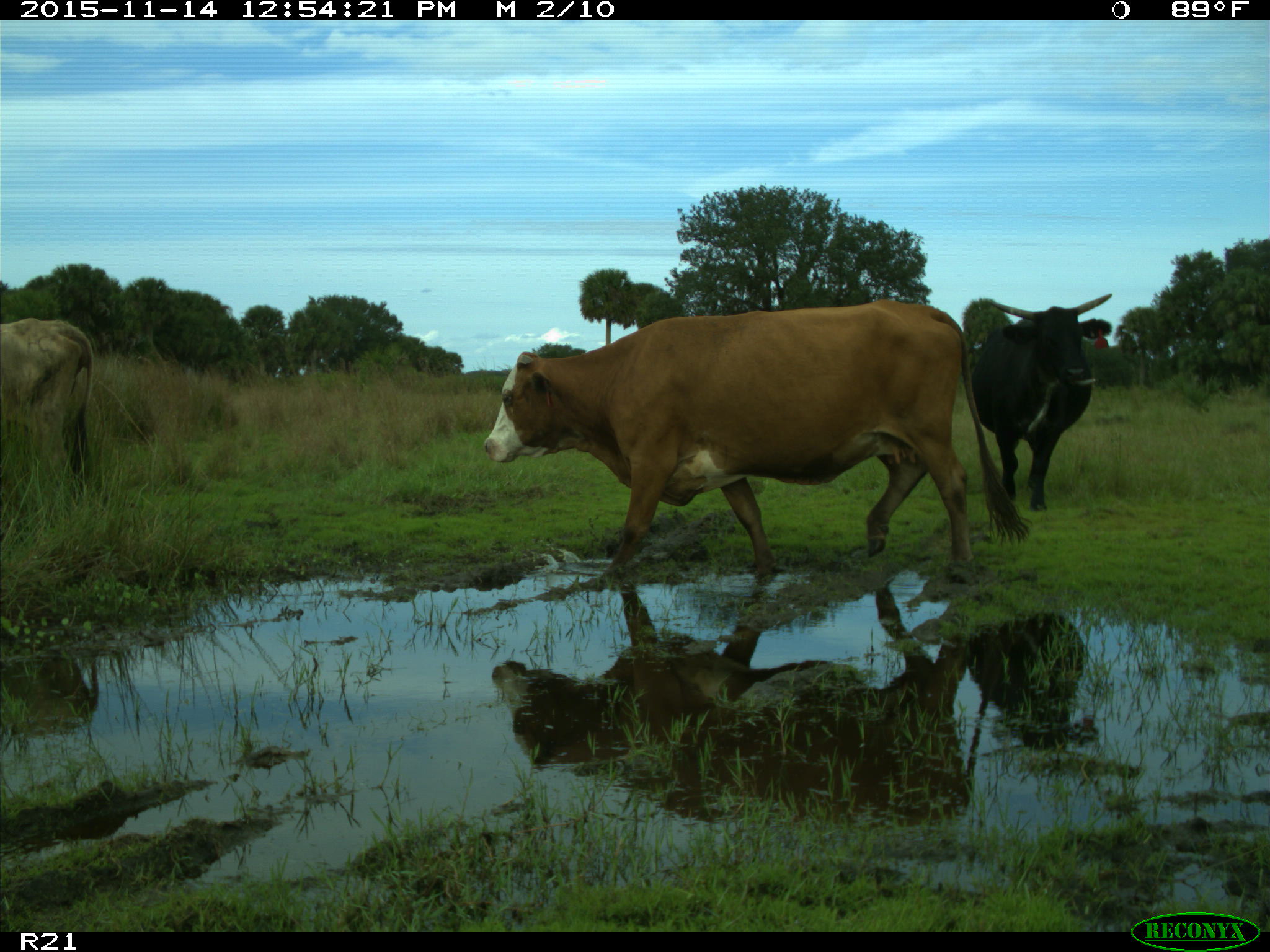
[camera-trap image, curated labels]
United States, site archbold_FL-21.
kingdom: Animalia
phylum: Chordata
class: Mammalia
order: Artiodactyla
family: Bovidae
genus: Bos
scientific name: Bos taurus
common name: domestic cow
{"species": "Bos taurus (domestic cow)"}